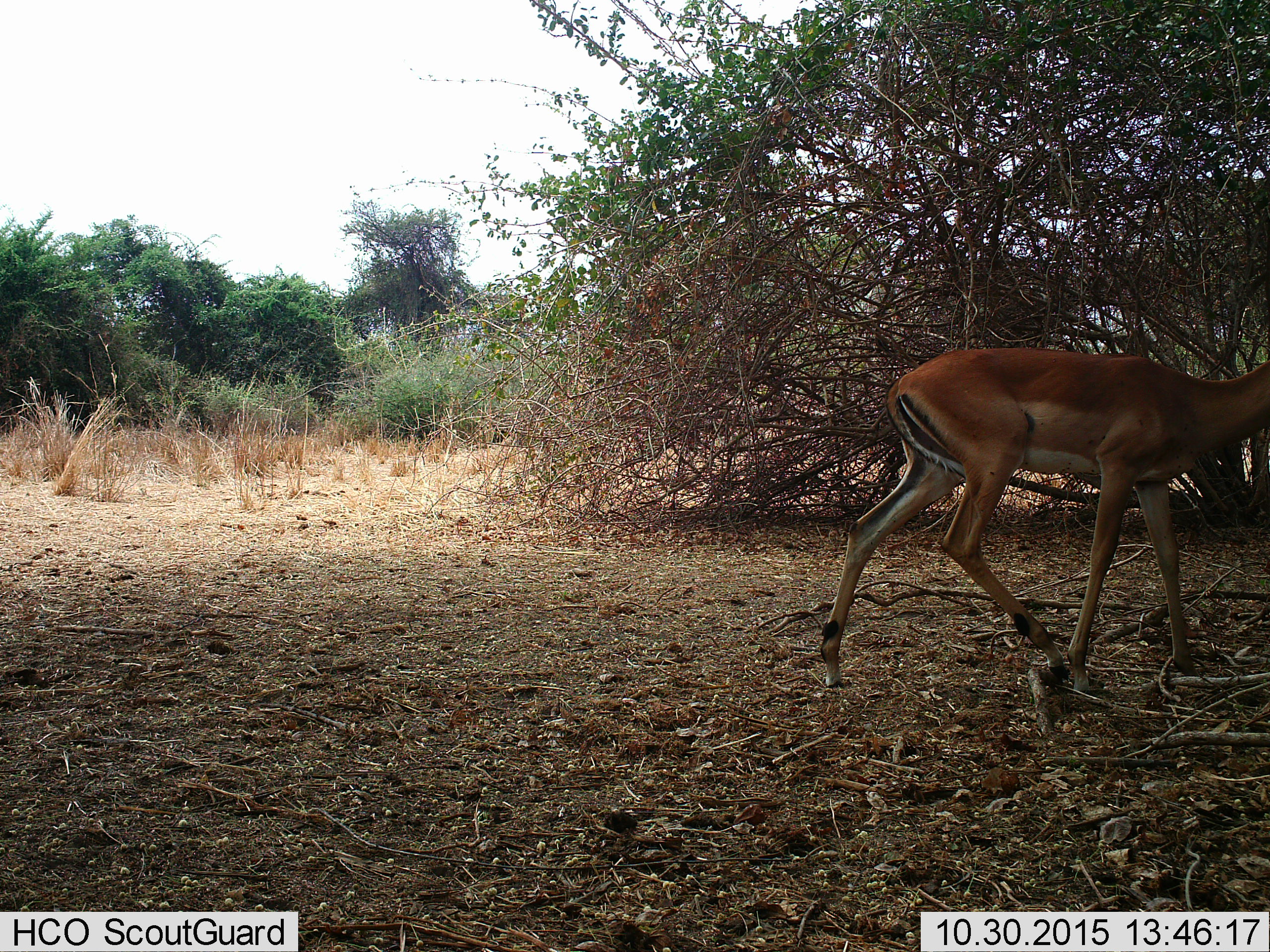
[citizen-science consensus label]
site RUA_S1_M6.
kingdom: Animalia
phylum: Chordata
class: Mammalia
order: Artiodactyla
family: Bovidae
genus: Aepyceros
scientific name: Aepyceros melampus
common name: impala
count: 1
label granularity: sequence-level